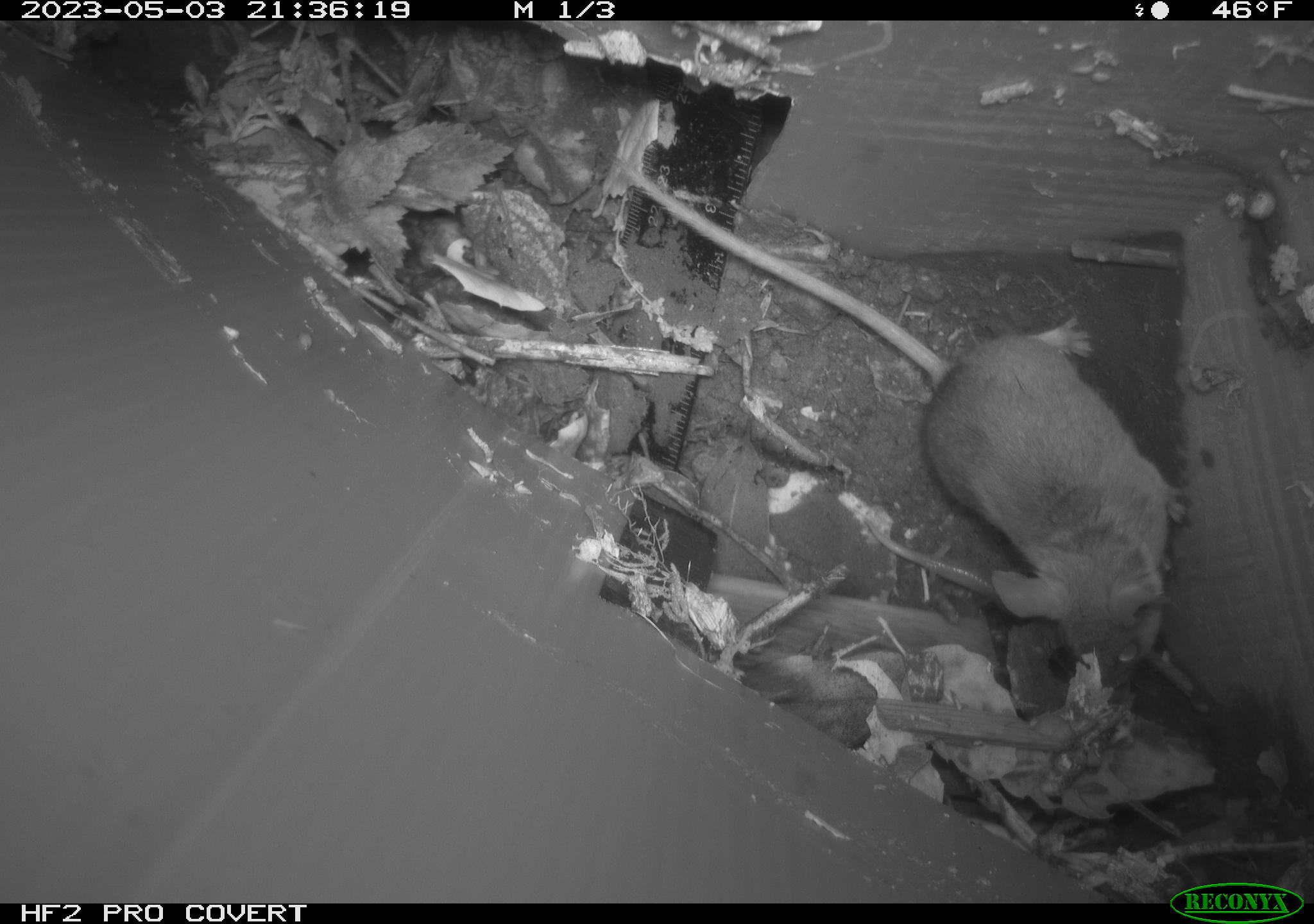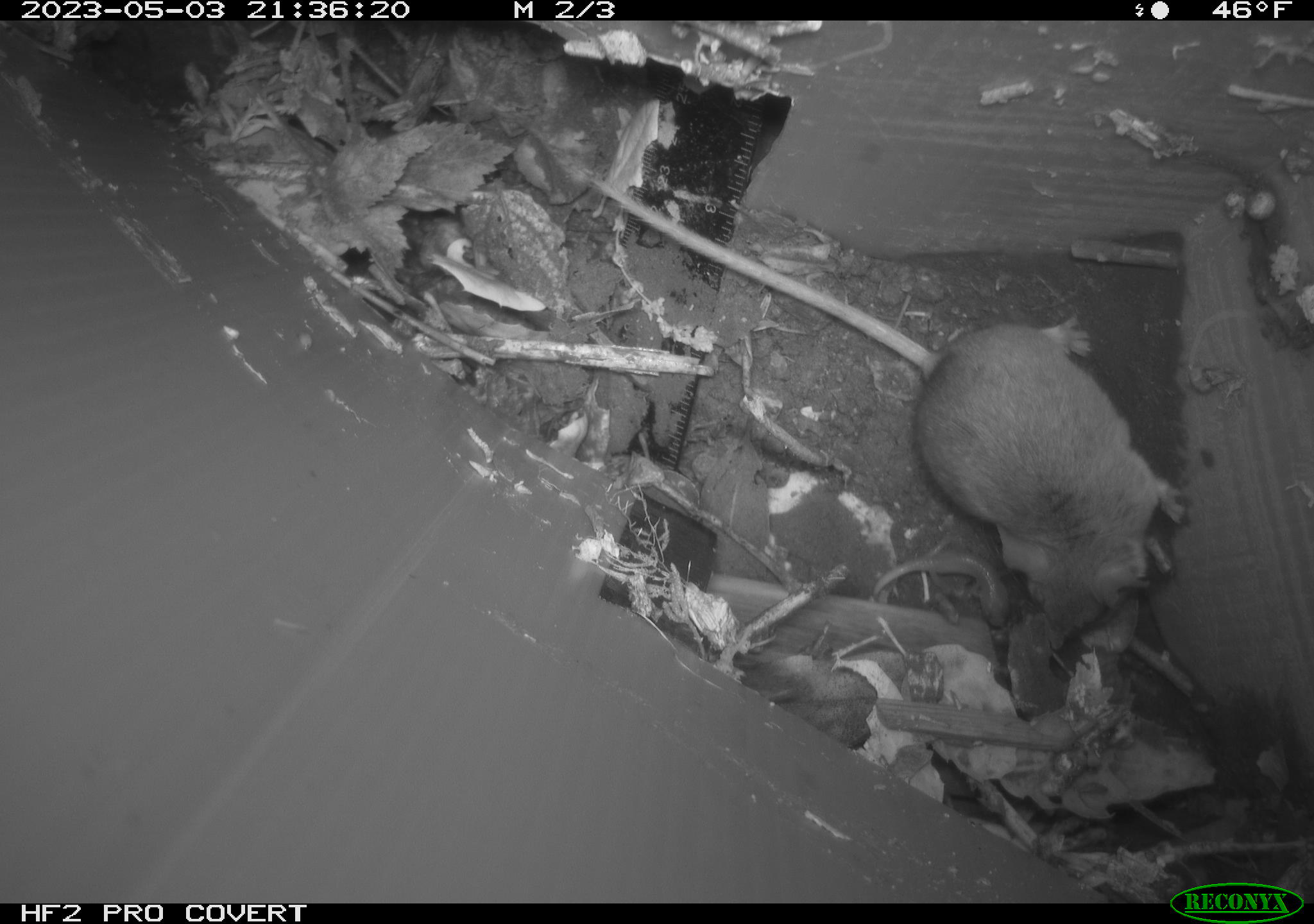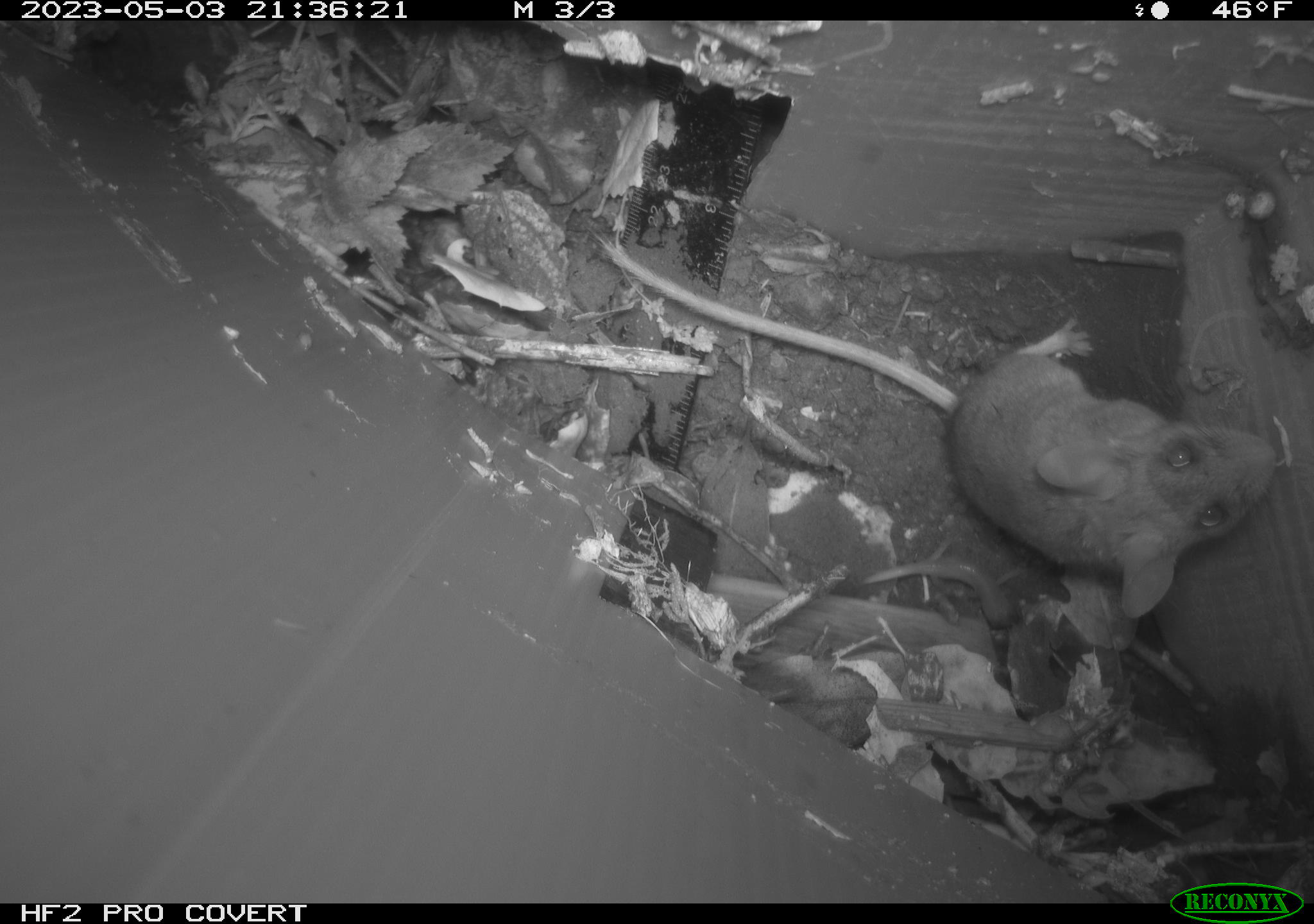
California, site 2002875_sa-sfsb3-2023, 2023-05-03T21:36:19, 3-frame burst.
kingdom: Animalia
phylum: Chordata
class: Mammalia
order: Rodentia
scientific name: Rodentia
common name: mouse species